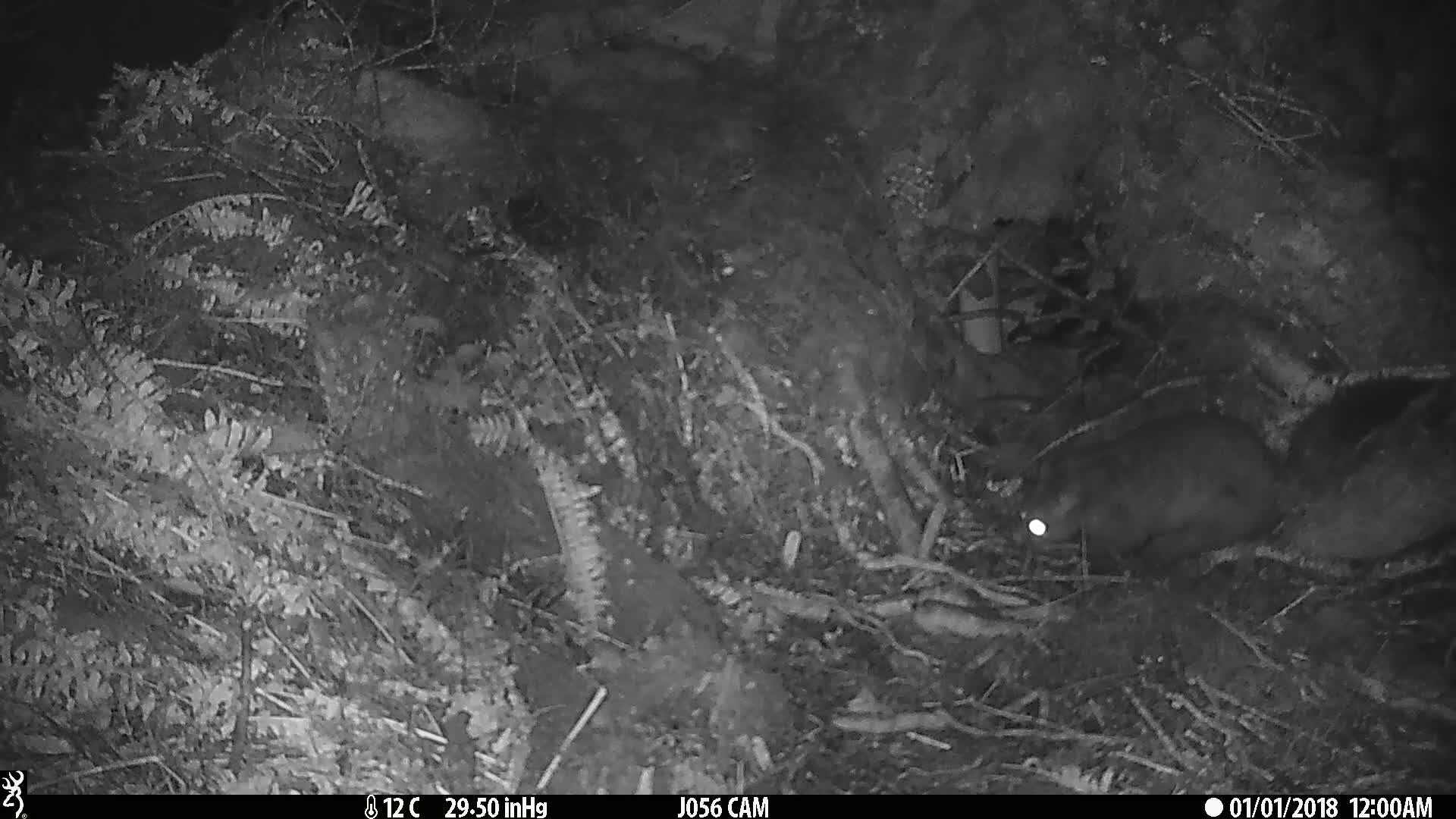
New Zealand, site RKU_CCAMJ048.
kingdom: Animalia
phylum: Chordata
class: Mammalia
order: Diprotodontia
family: Phalangeridae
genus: Trichosurus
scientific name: Trichosurus vulpecula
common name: common brushtail possum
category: possum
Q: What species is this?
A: Possum (common brushtail possum) (Trichosurus vulpecula).